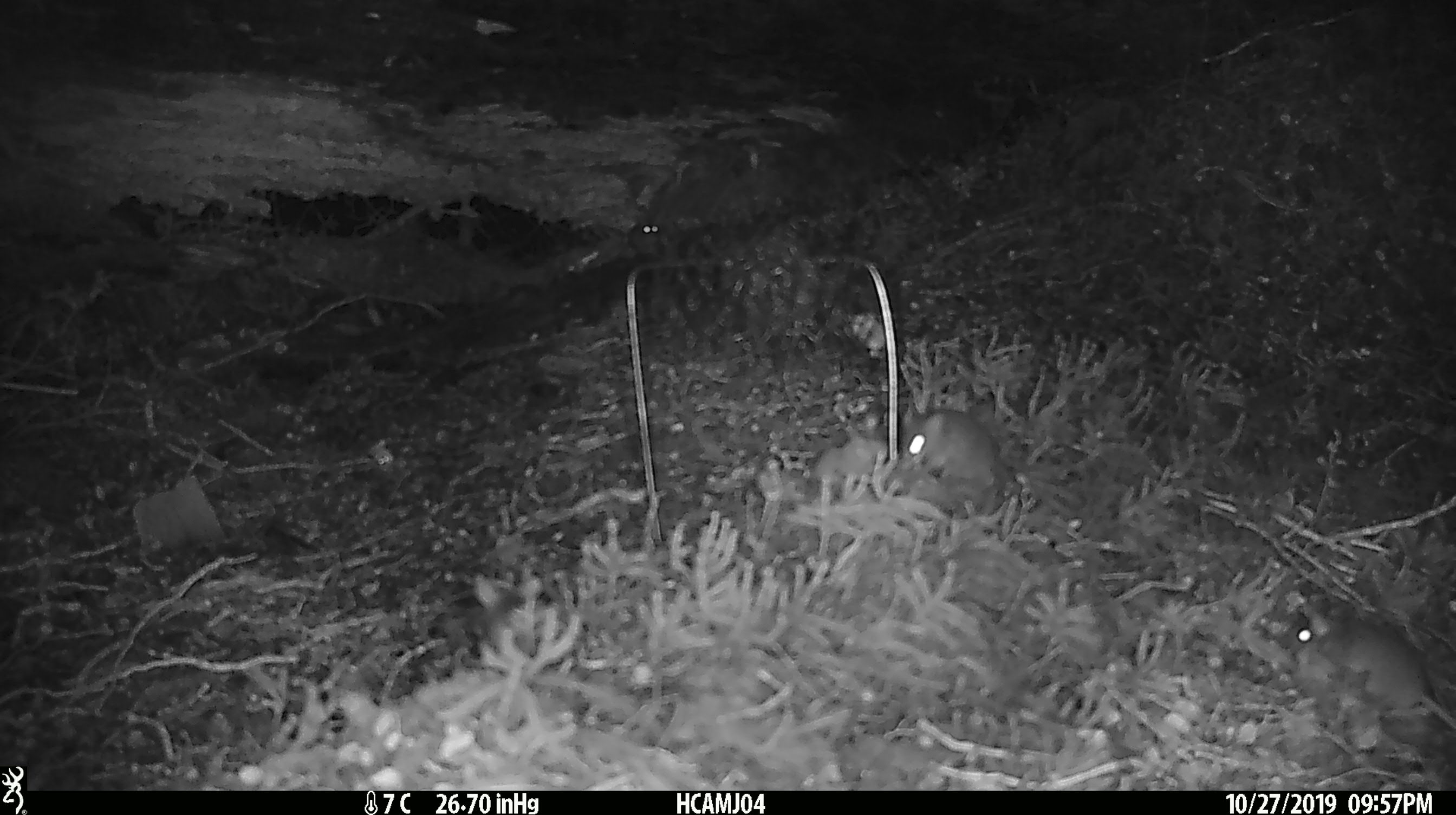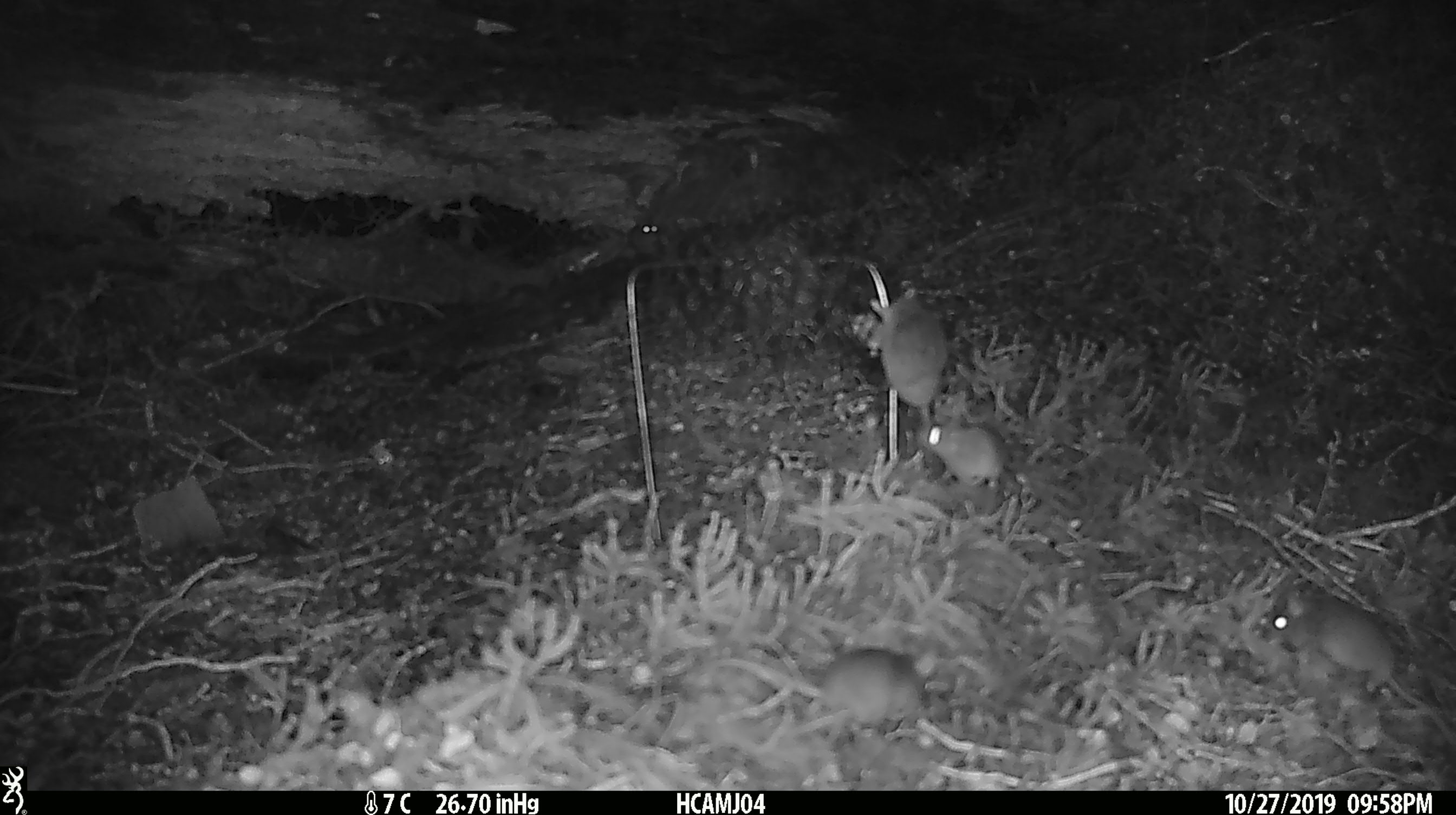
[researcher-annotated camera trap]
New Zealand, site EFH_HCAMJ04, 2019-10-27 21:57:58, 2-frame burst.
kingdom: Animalia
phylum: Chordata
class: Mammalia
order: Rodentia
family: Muridae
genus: Mus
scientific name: Mus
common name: mouse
Mouse (Mus).